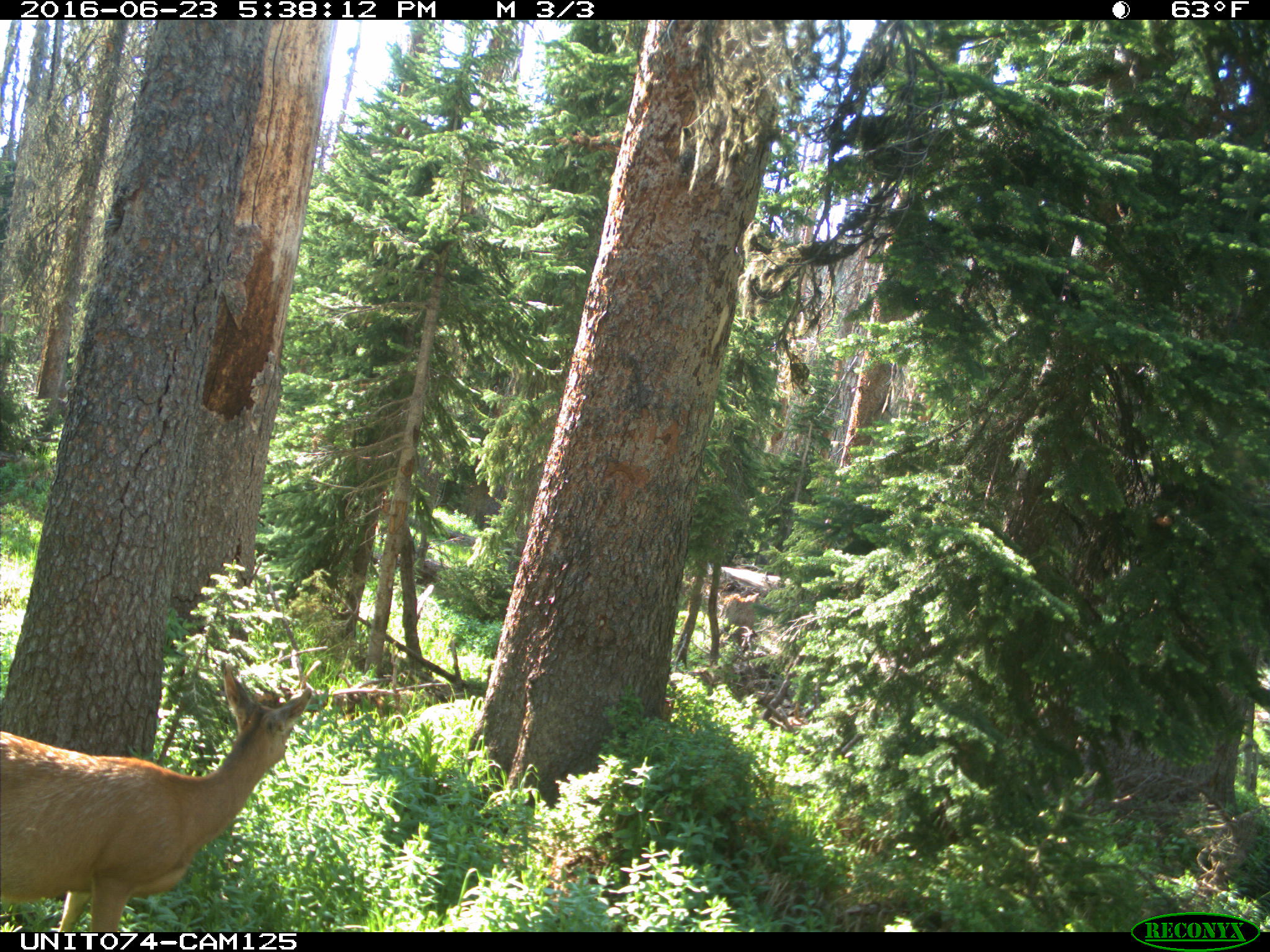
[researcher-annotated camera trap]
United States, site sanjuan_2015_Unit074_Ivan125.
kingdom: Animalia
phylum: Chordata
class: Mammalia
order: Artiodactyla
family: Cervidae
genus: Odocoileus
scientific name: Odocoileus hemionus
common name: mule deer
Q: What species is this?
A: Odocoileus hemionus (mule deer).